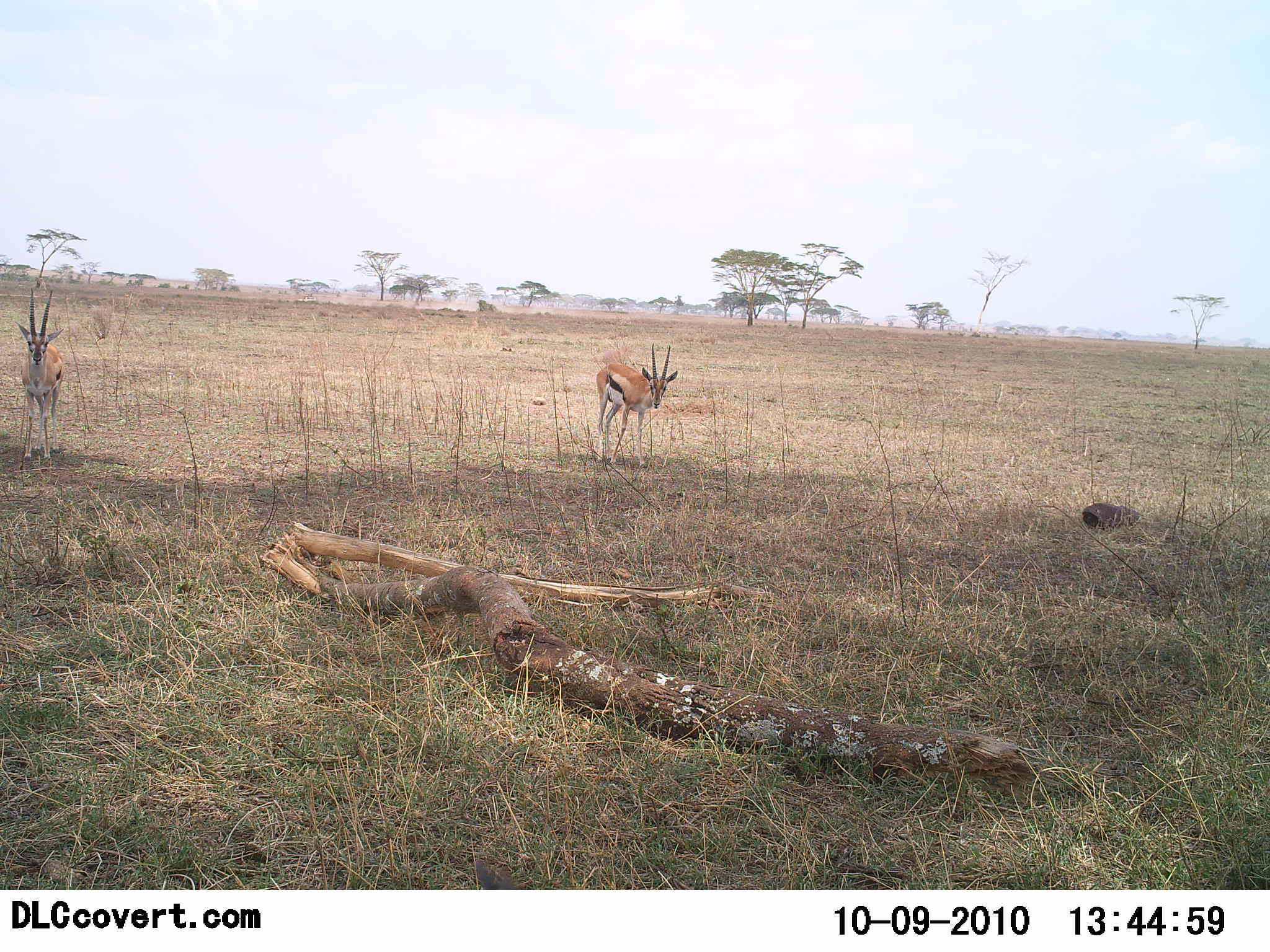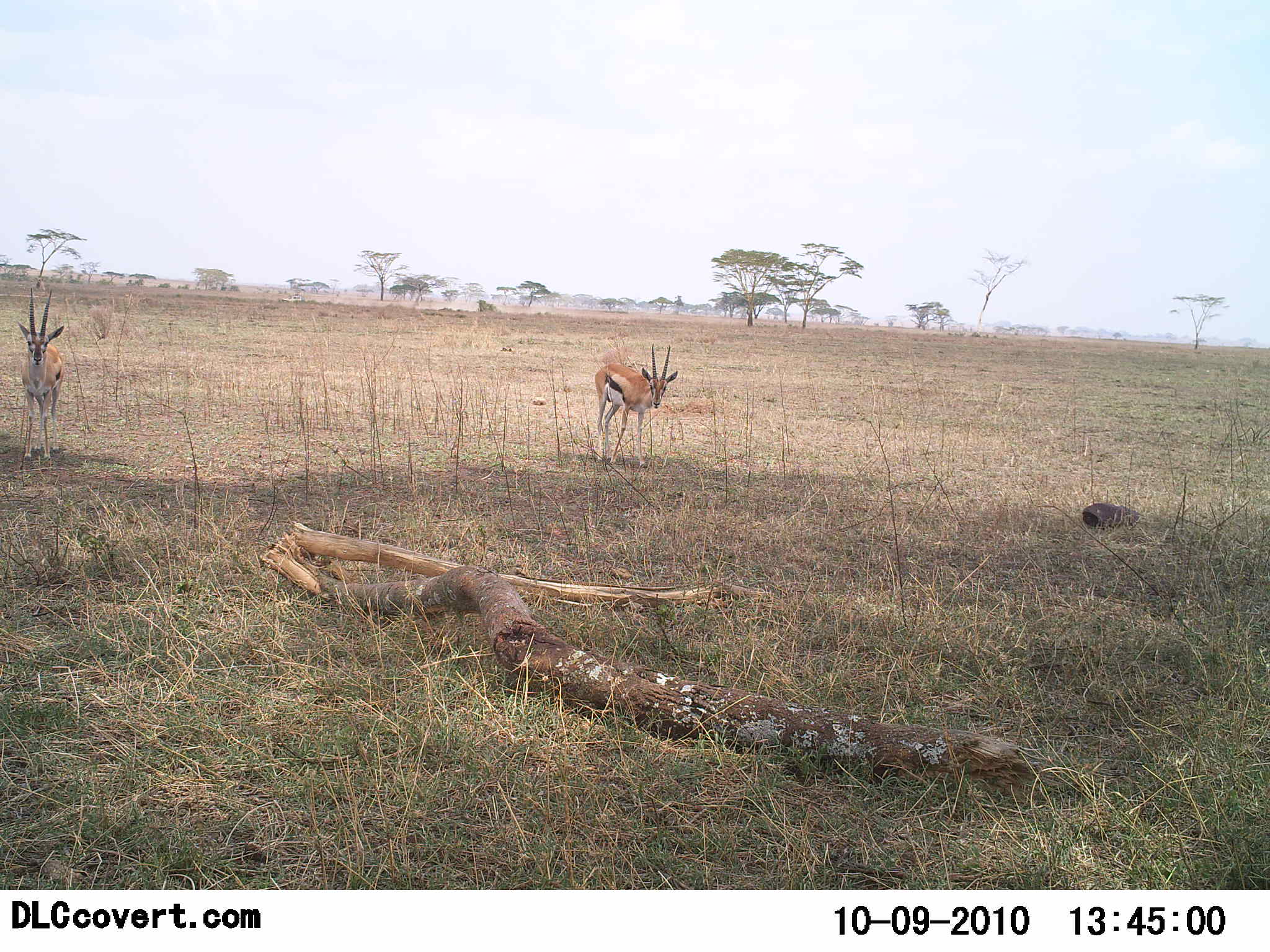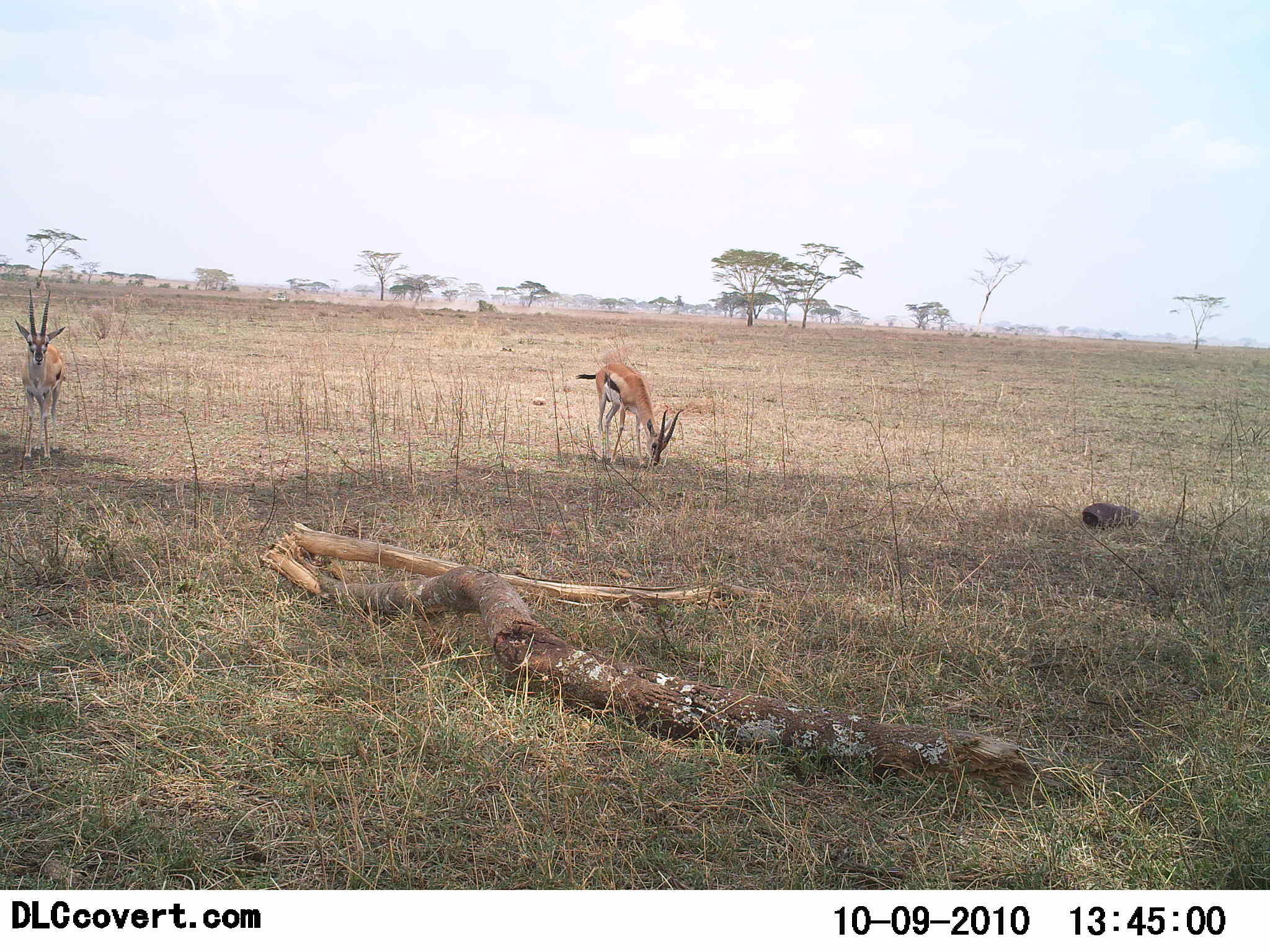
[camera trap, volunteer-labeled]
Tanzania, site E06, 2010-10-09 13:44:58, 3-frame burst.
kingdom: Animalia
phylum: Chordata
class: Mammalia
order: Artiodactyla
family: Bovidae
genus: Eudorcas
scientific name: Eudorcas thomsonii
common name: thomson's gazelle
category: gazellethomsons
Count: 2.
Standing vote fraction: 86%.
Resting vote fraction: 0%.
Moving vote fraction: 0%.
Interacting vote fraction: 0%.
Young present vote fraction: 0%.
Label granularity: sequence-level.